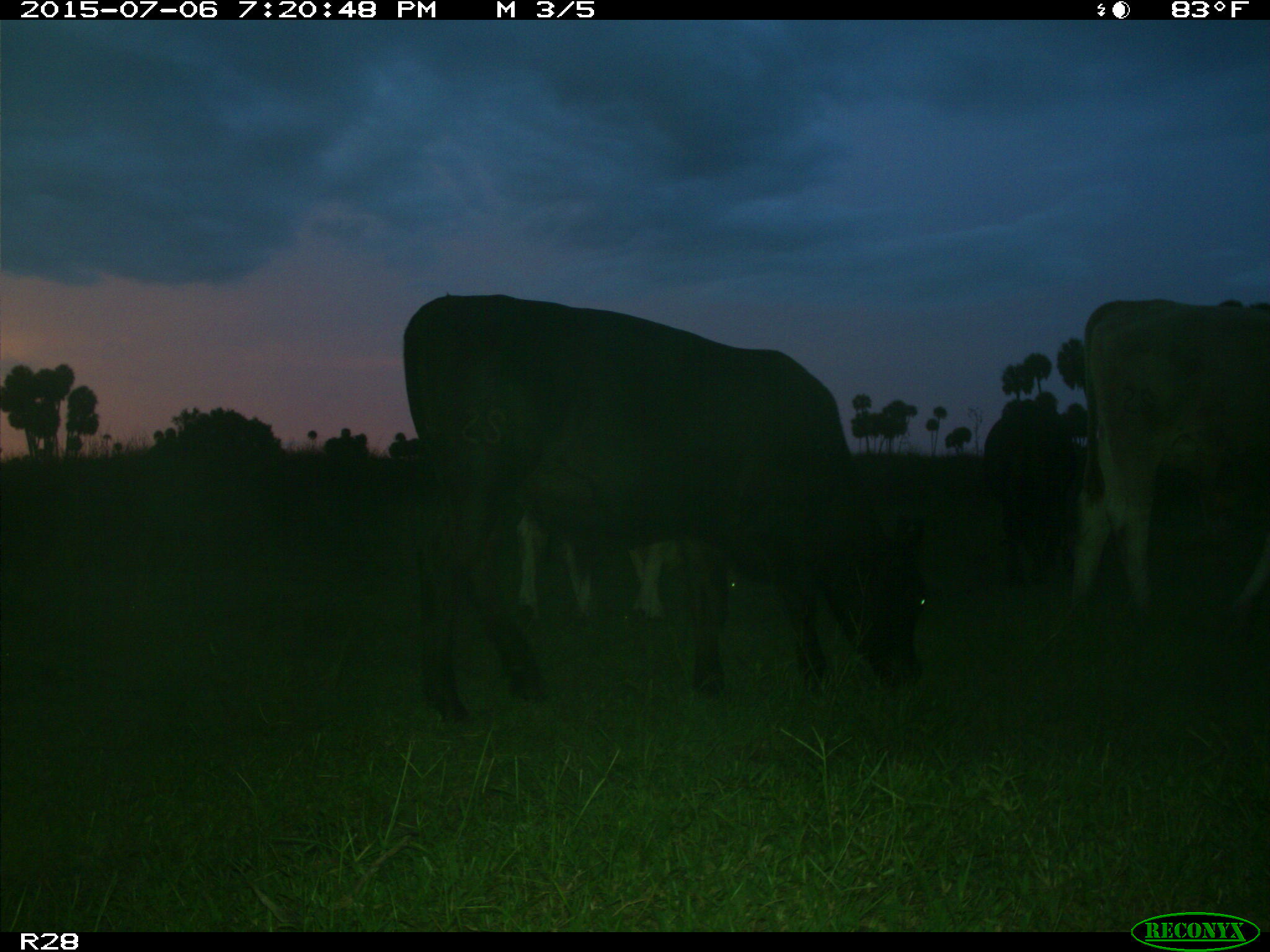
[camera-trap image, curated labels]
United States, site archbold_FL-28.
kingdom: Animalia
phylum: Chordata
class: Mammalia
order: Artiodactyla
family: Bovidae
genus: Bos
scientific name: Bos taurus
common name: domestic cow